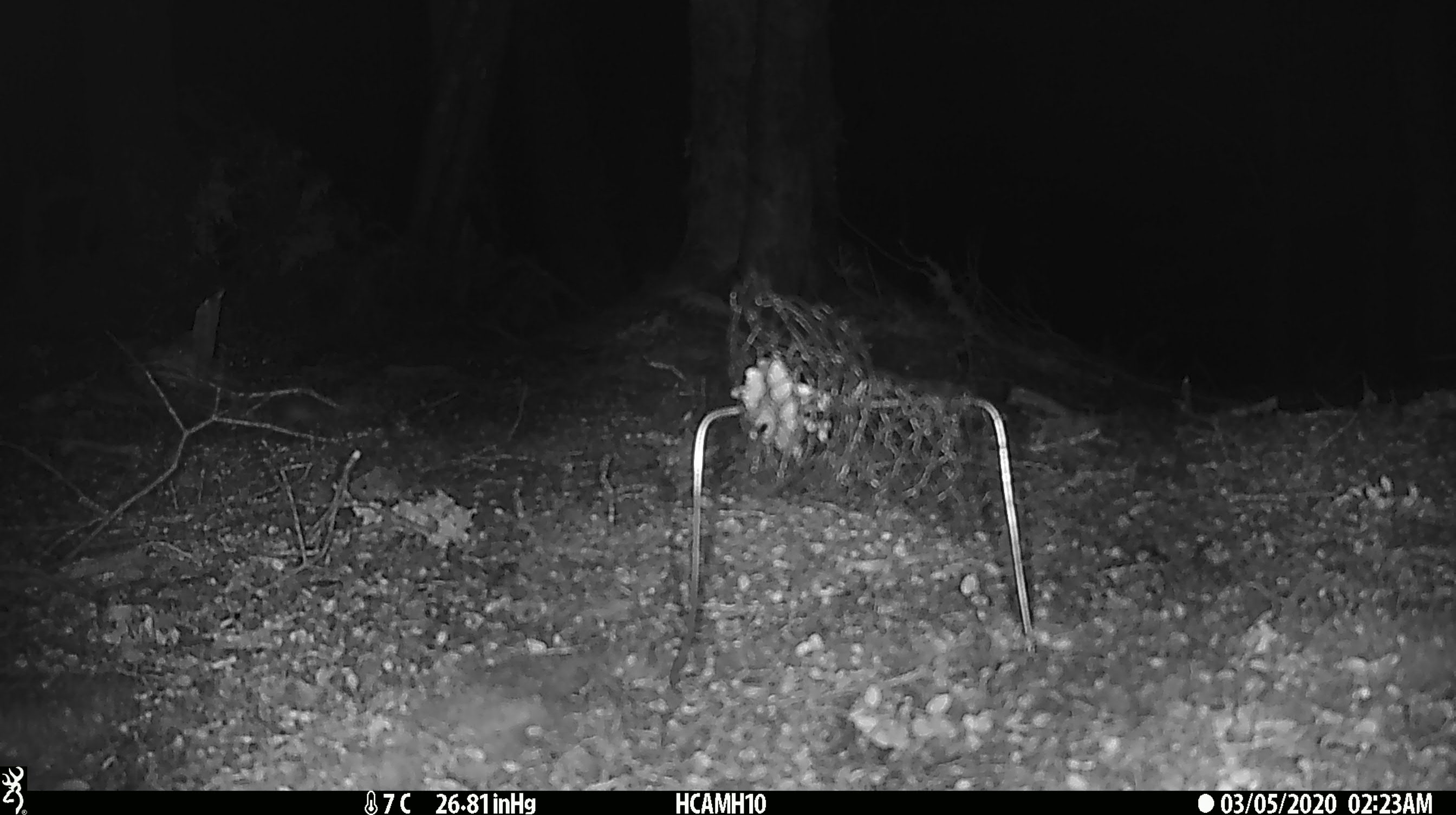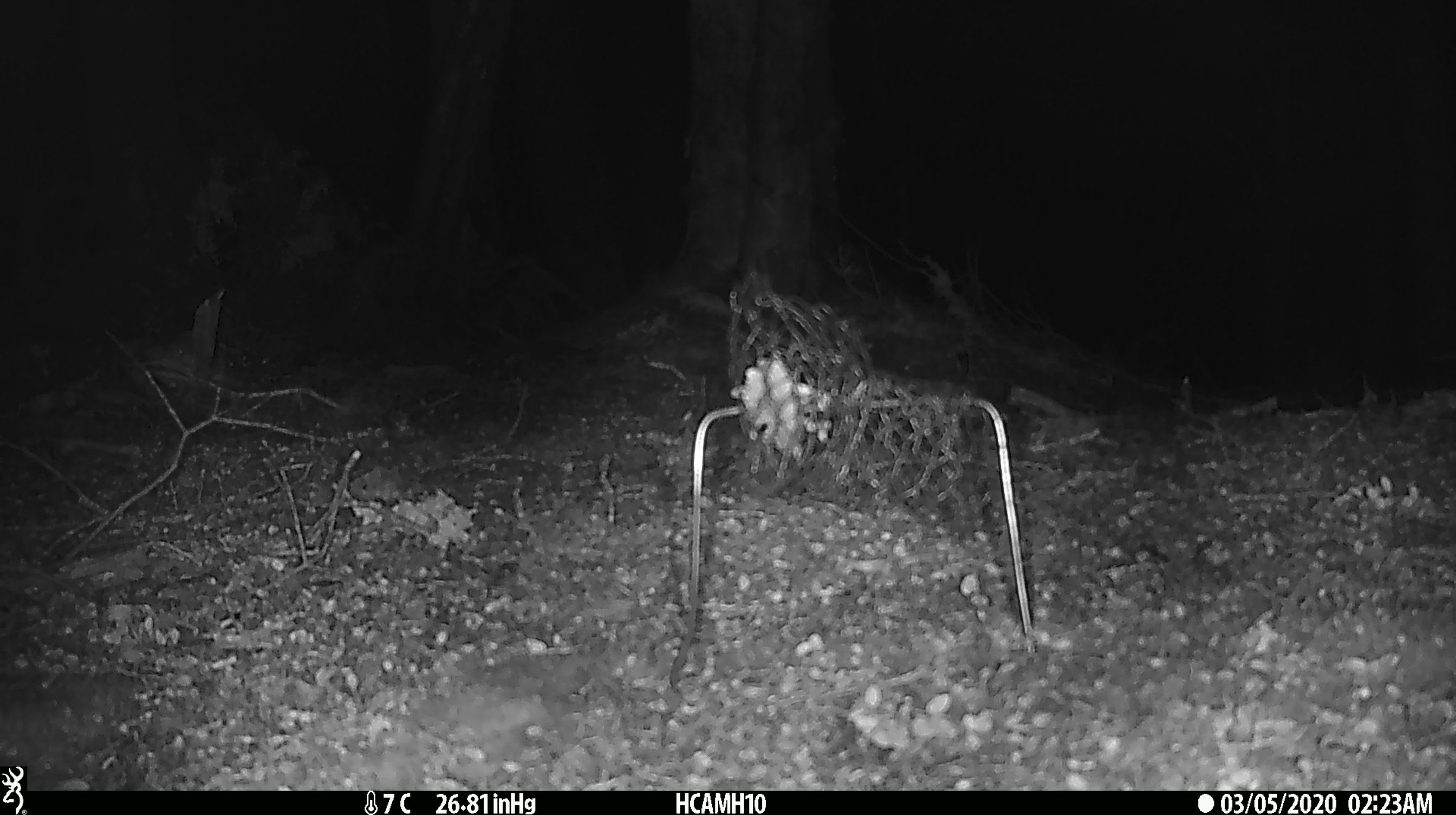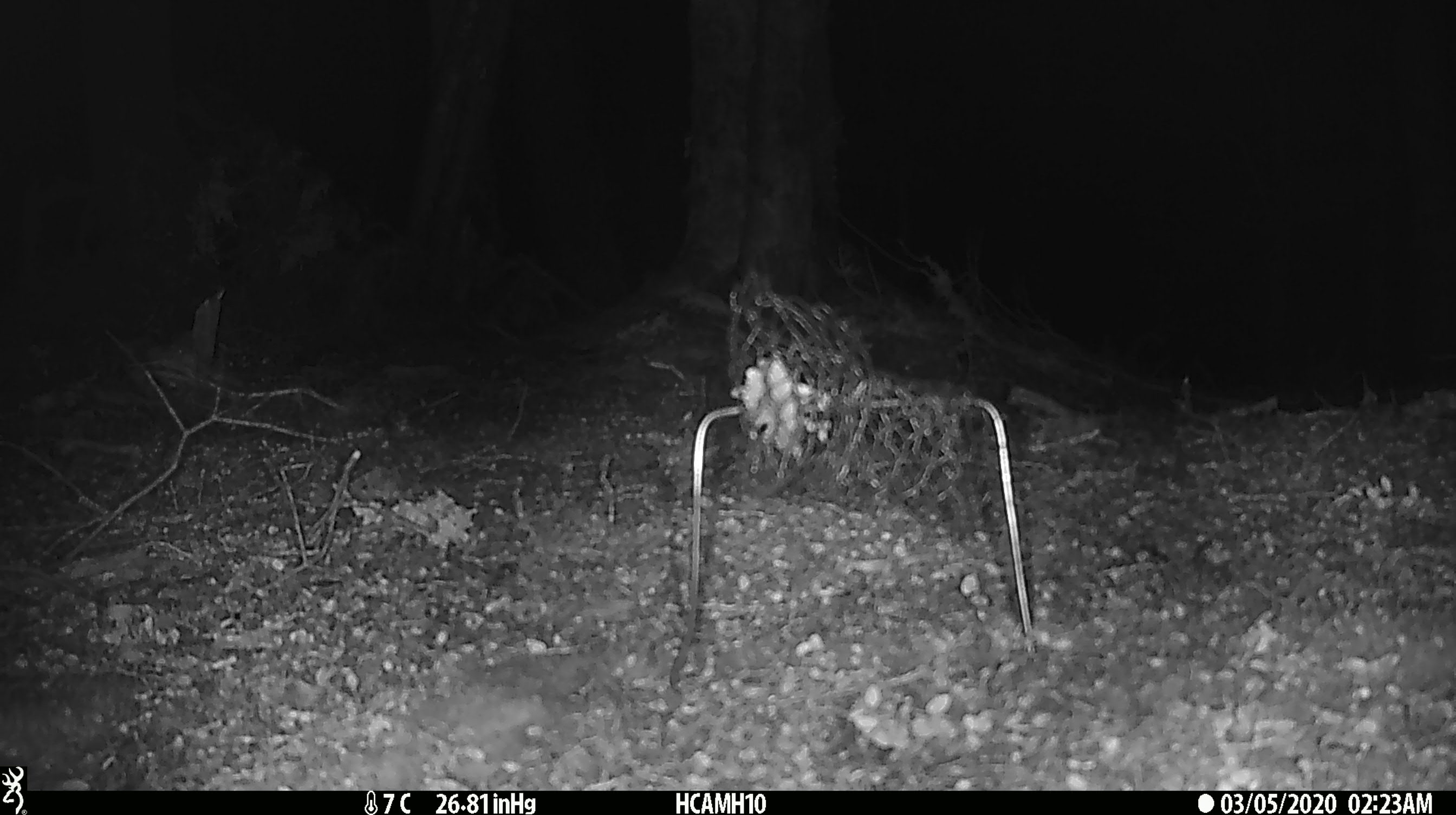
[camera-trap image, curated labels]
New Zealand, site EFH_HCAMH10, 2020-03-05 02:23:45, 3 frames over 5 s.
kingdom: Animalia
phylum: Chordata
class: Mammalia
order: Rodentia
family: Muridae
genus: Mus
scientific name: Mus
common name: mouse